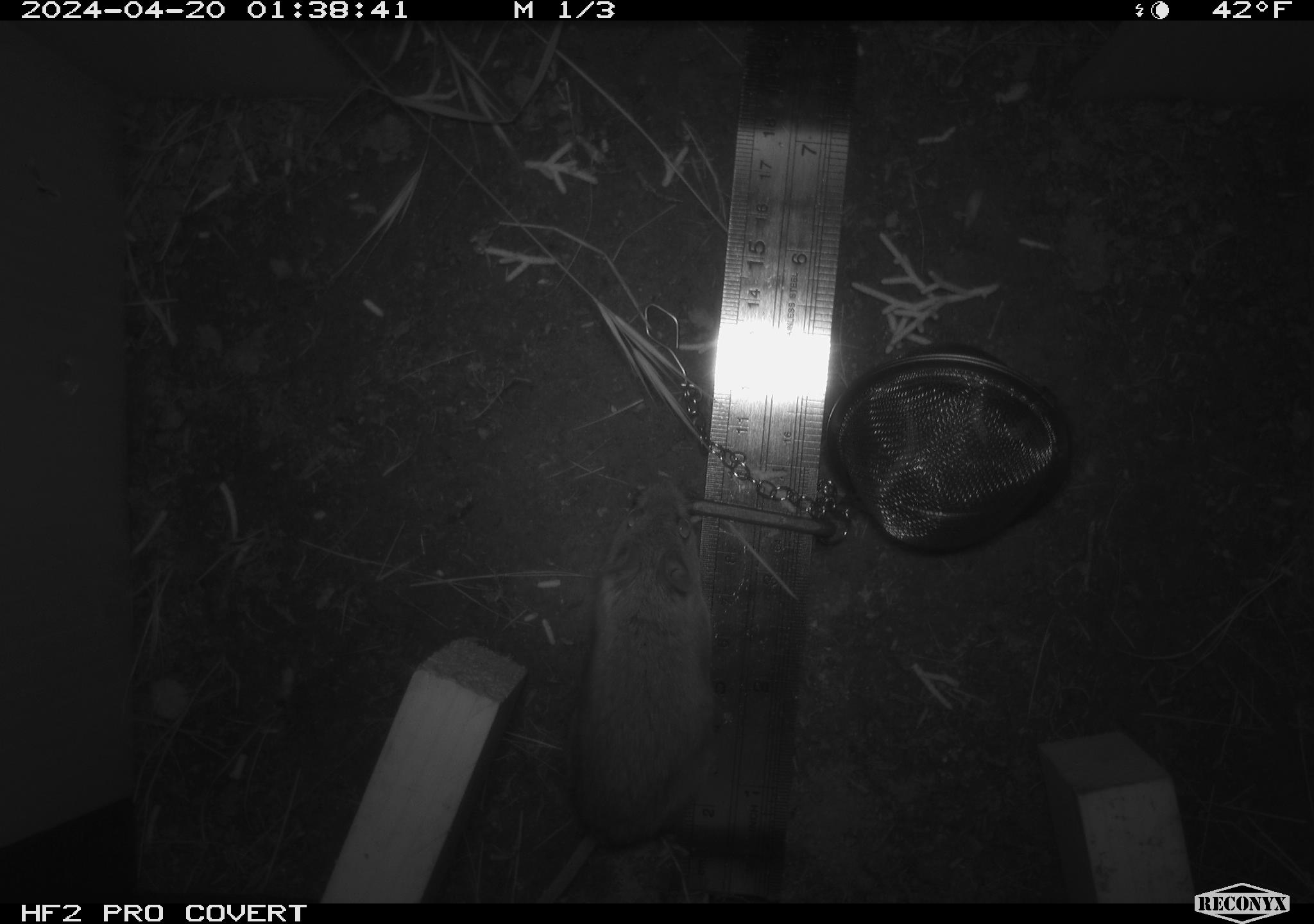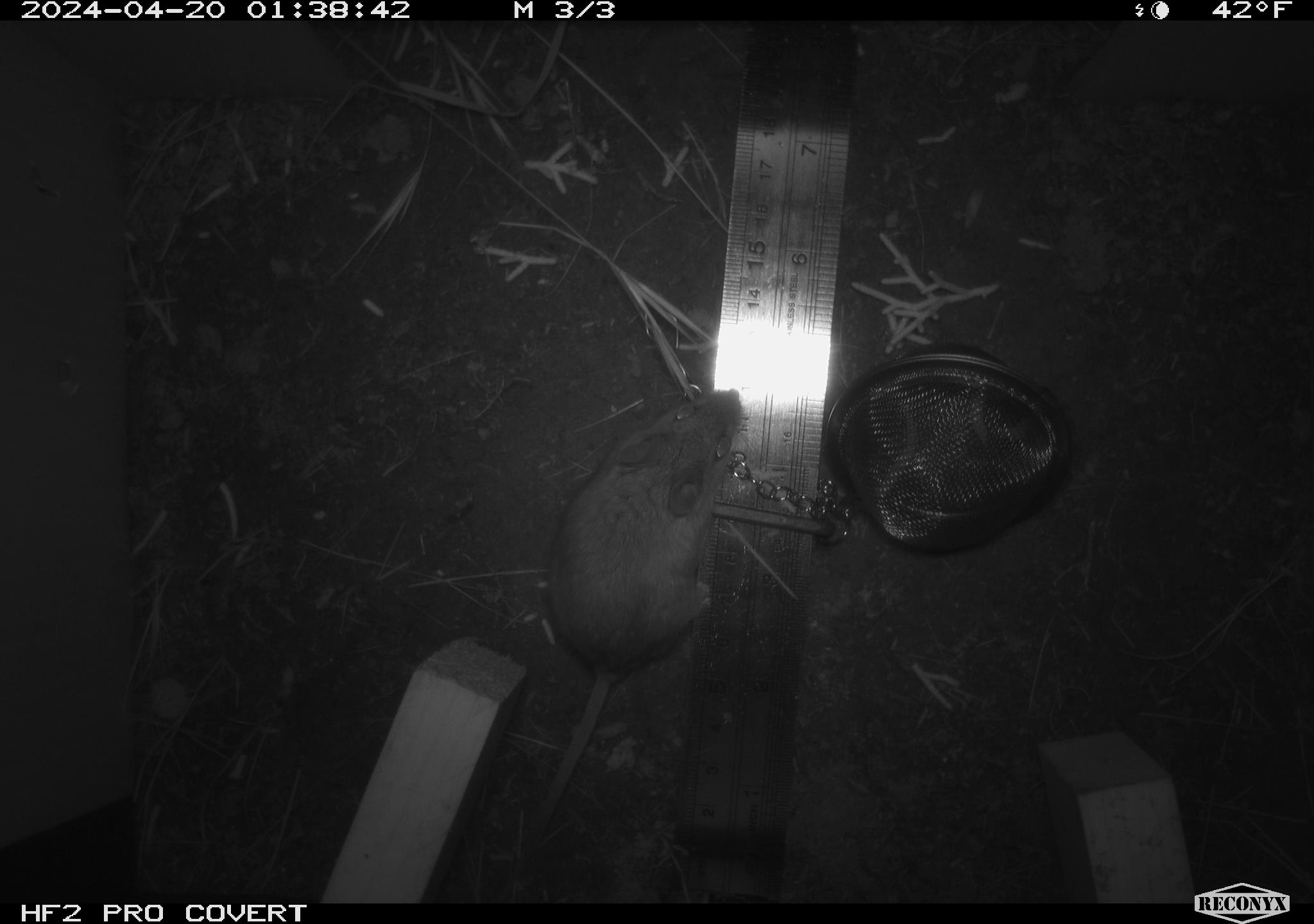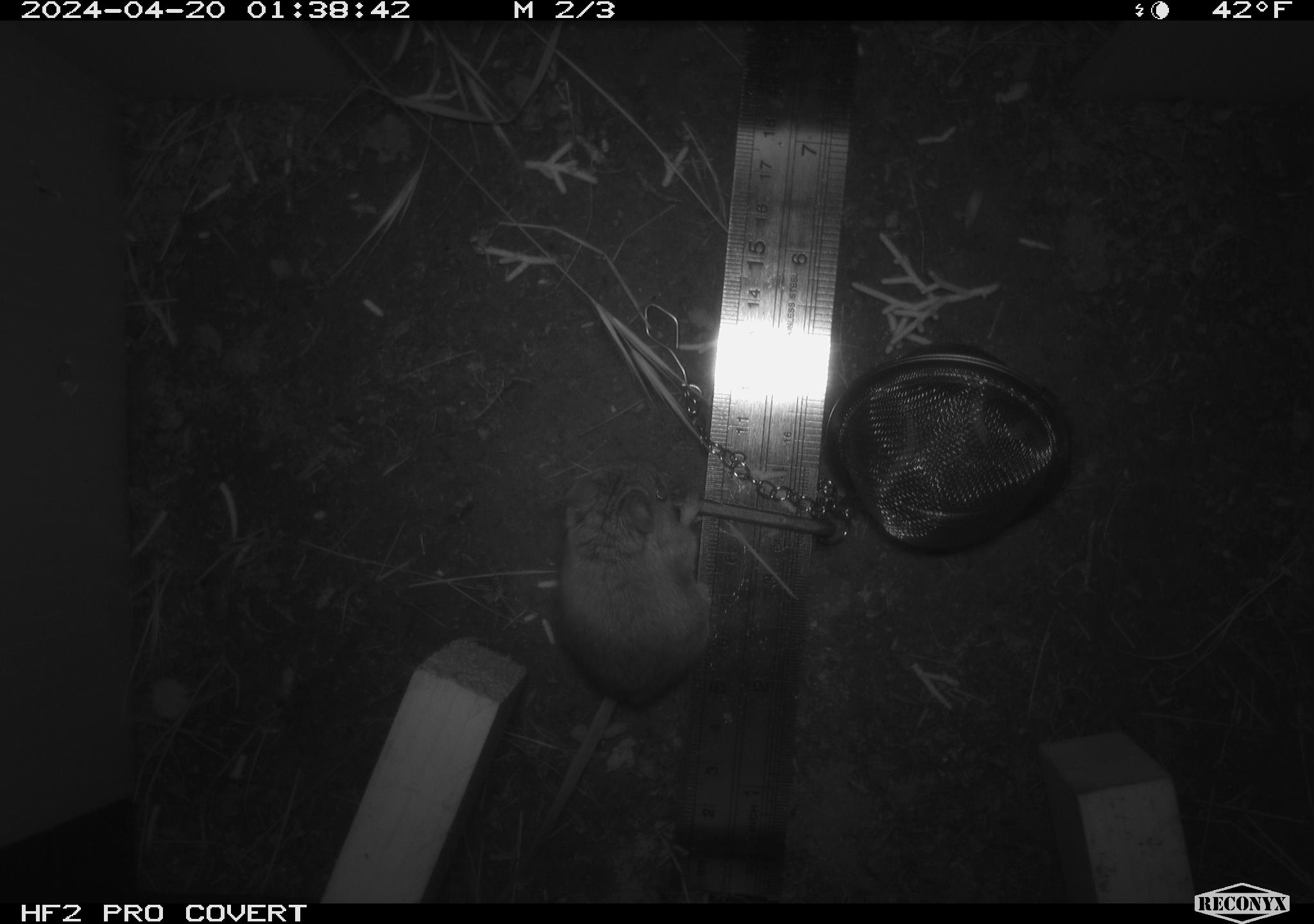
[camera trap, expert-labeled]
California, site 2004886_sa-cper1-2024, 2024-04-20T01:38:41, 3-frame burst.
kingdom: Animalia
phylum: Chordata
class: Mammalia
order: Rodentia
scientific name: Rodentia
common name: rodent